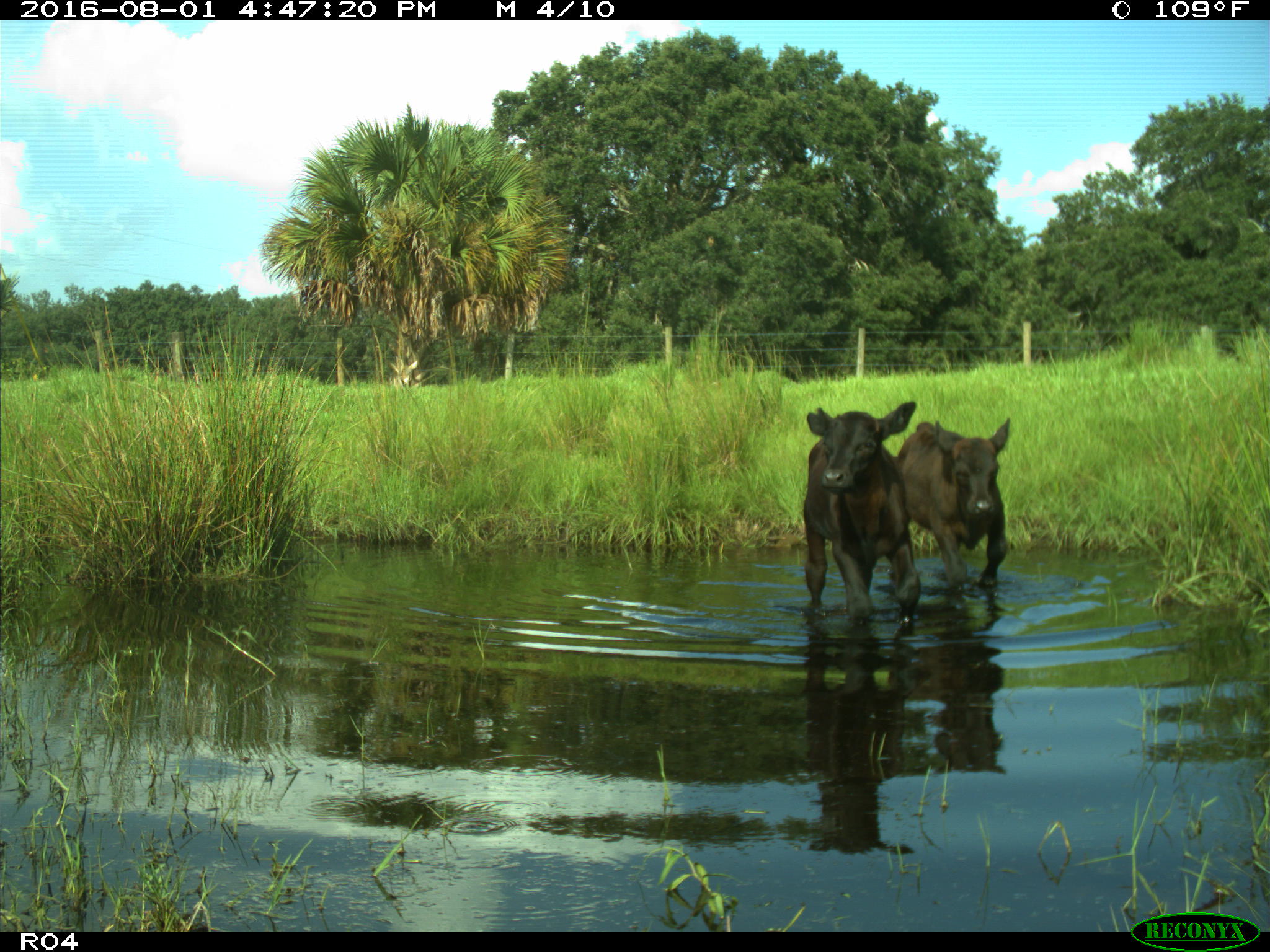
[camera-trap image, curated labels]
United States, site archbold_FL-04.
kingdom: Animalia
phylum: Chordata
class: Mammalia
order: Artiodactyla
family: Bovidae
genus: Bos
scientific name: Bos taurus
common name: domestic cow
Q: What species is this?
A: Bos taurus (domestic cow).